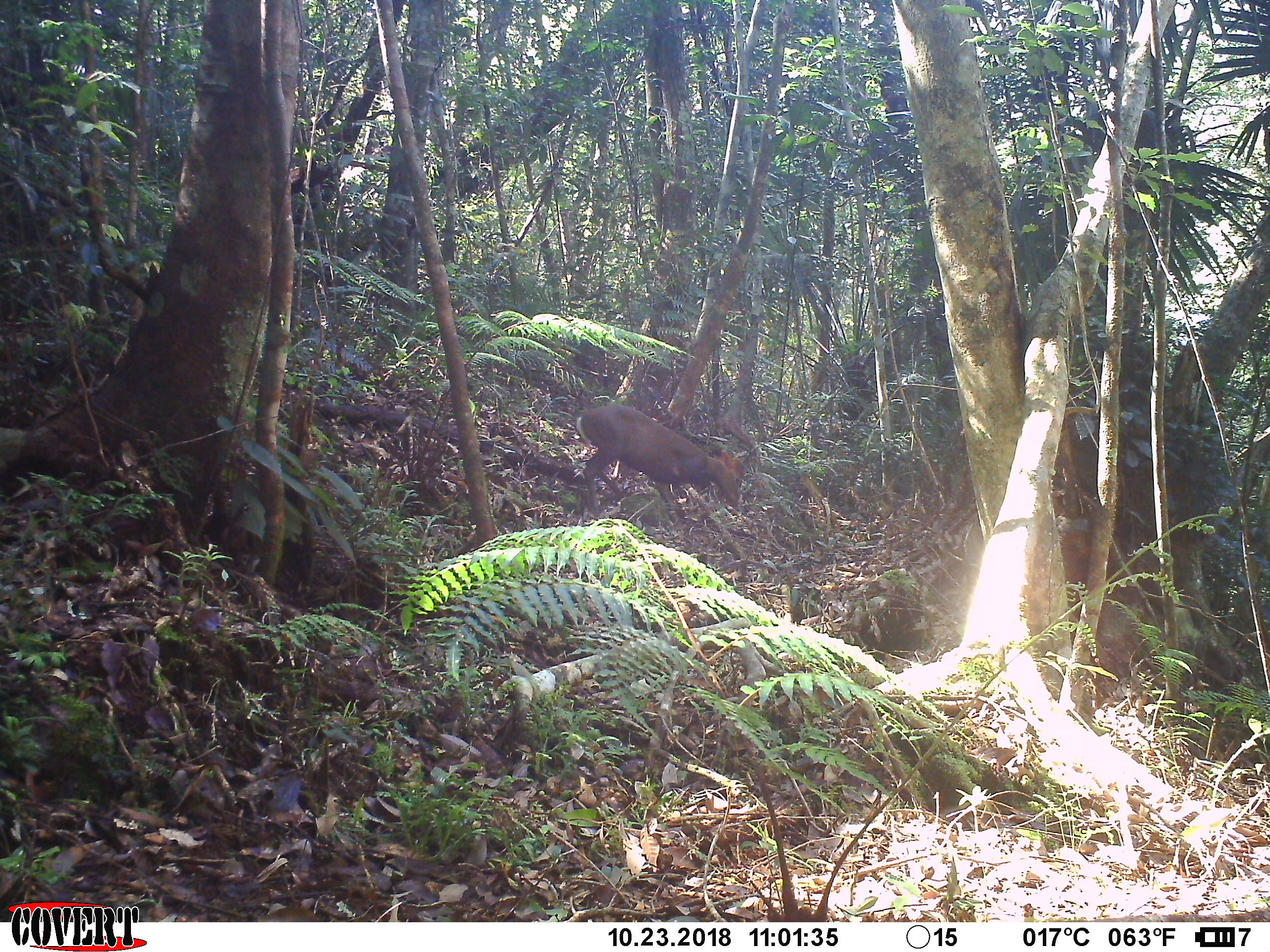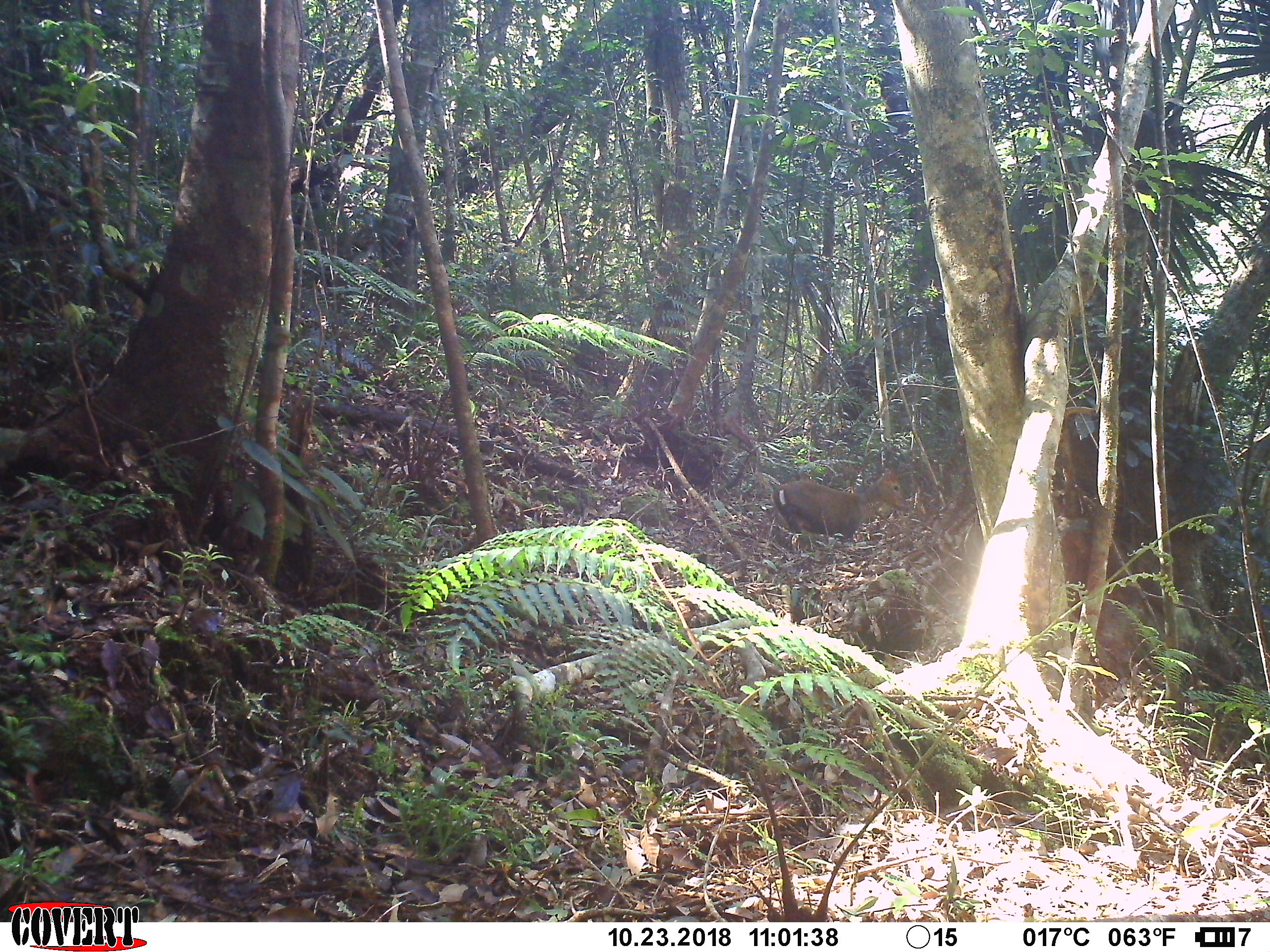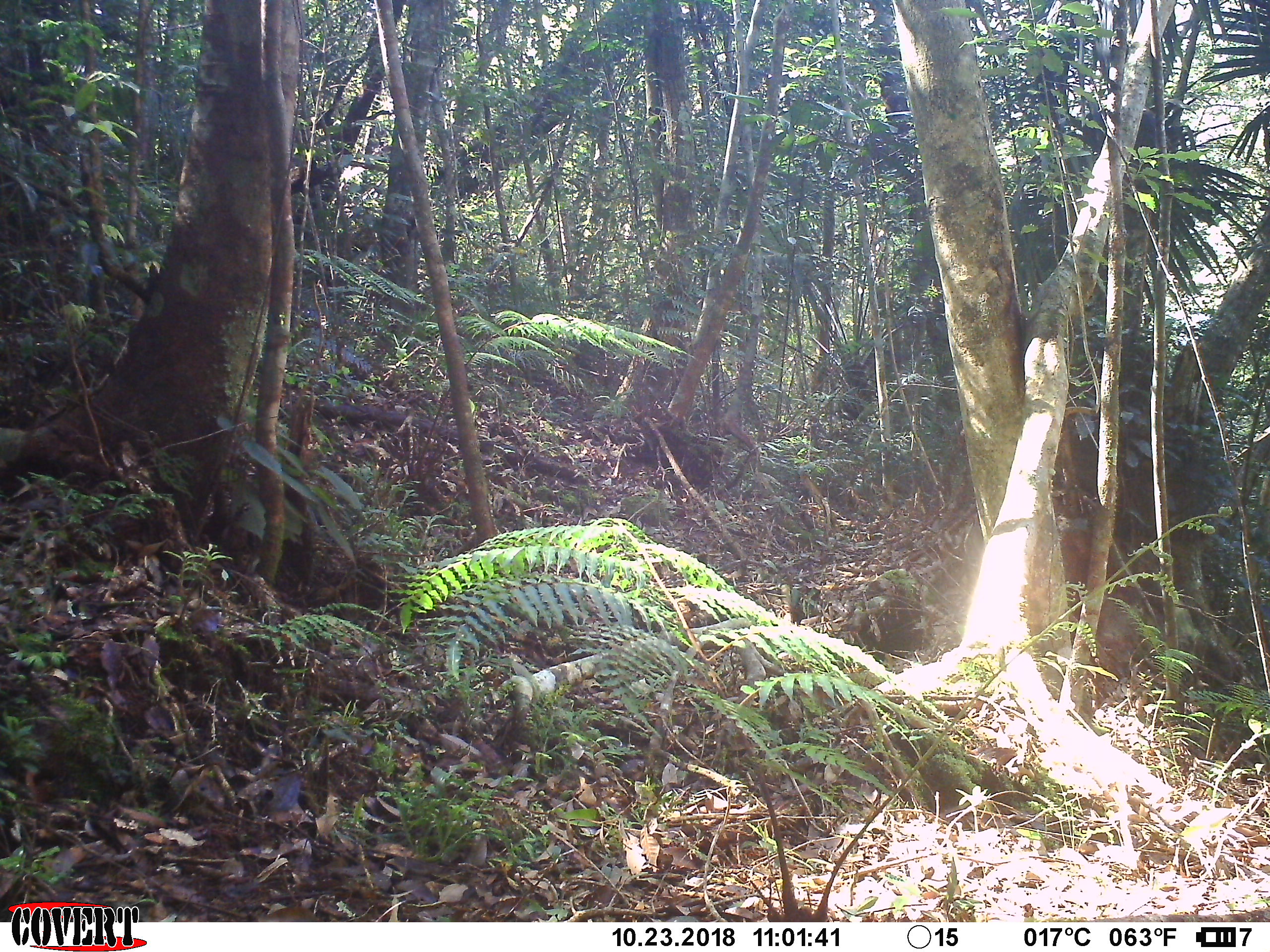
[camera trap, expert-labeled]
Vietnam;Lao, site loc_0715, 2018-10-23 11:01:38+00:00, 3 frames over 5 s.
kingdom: Animalia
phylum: Chordata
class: Mammalia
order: Artiodactyla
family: Cervidae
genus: Muntiacus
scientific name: Muntiacus rooseveltorum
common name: roosevelt's muntjac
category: roosevelts muntjac group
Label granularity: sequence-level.